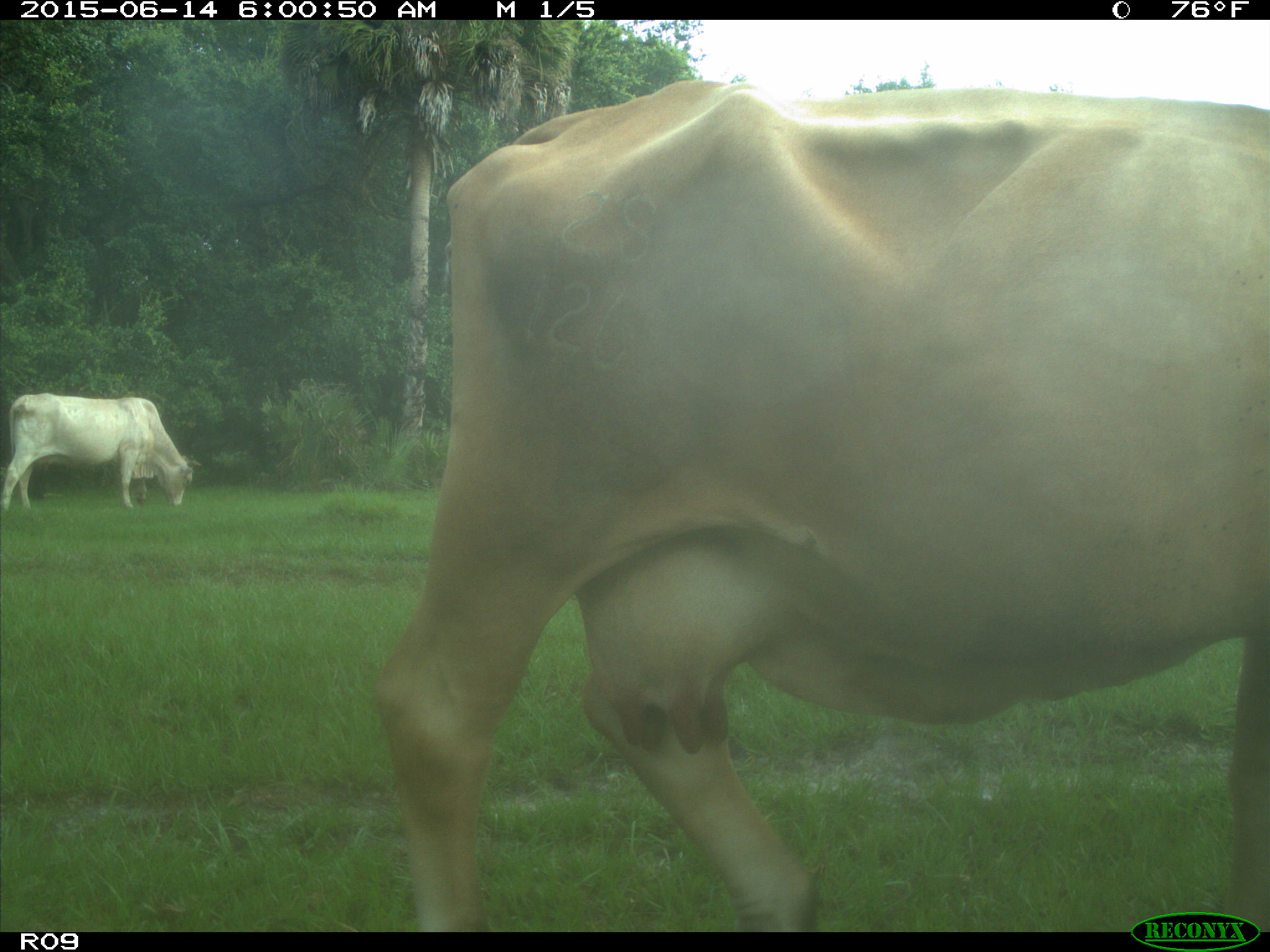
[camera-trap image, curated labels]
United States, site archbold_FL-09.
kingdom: Animalia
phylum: Chordata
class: Mammalia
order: Artiodactyla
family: Bovidae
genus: Bos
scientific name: Bos taurus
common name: domestic cow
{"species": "Bos taurus (domestic cow)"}